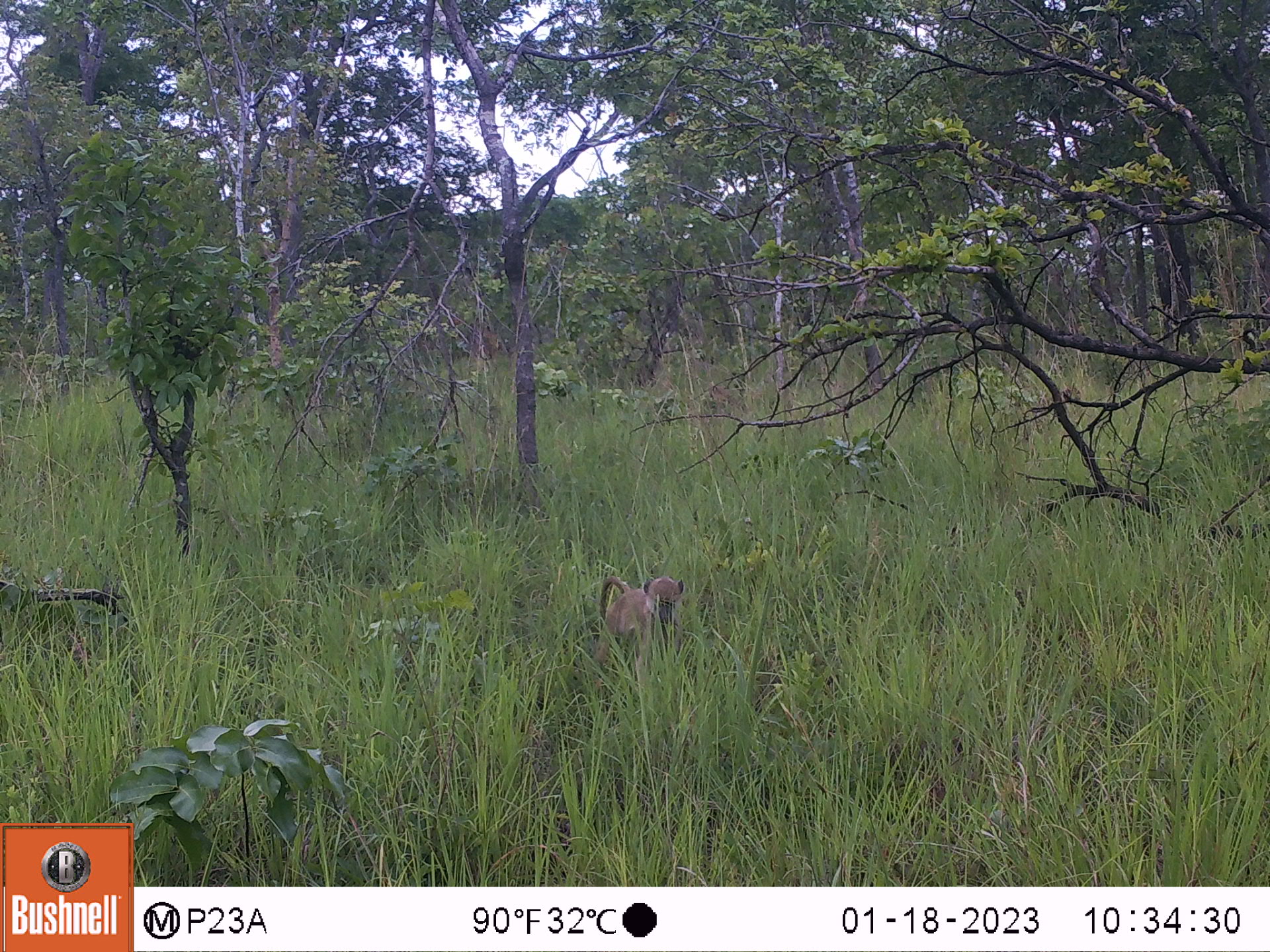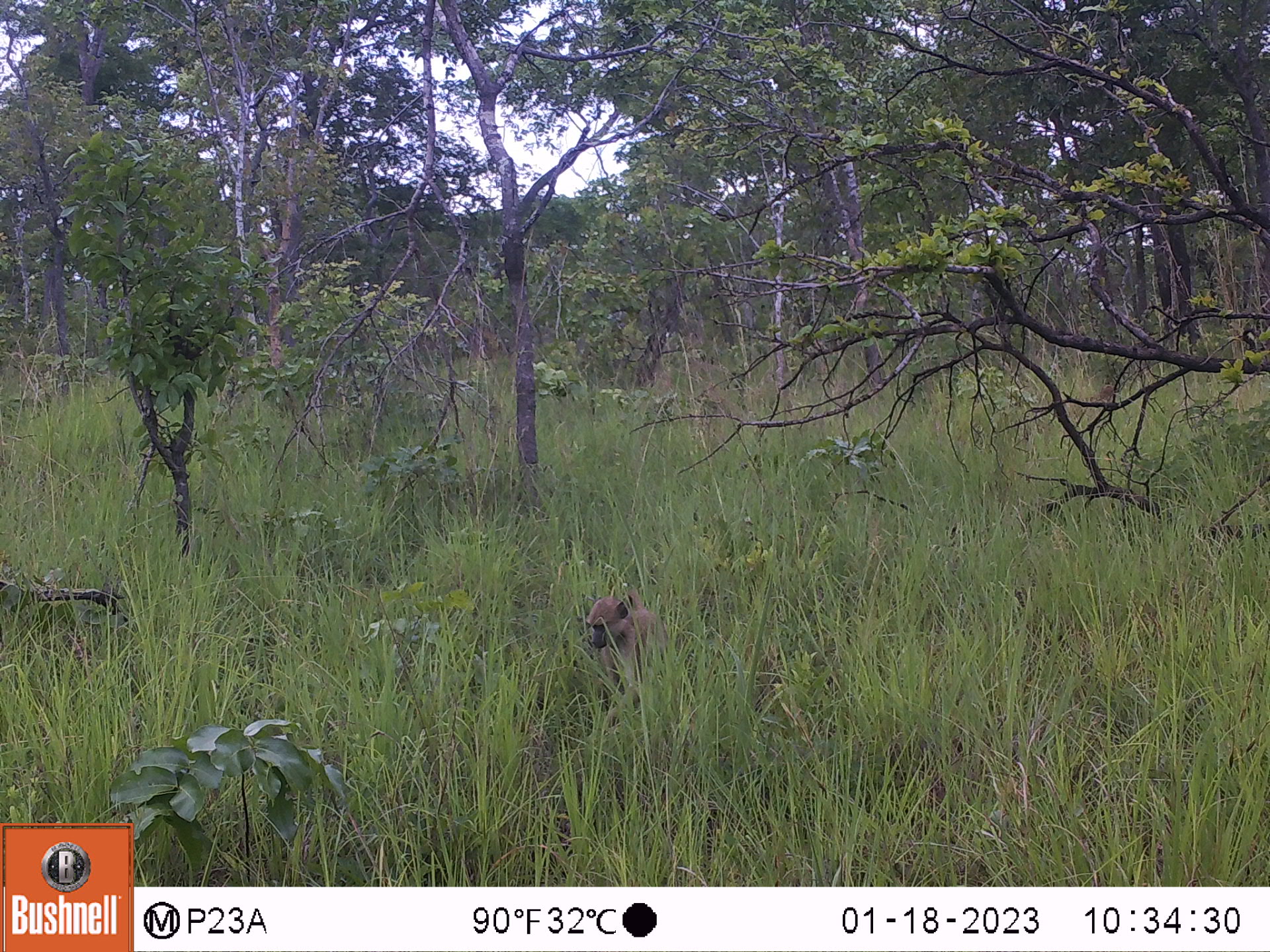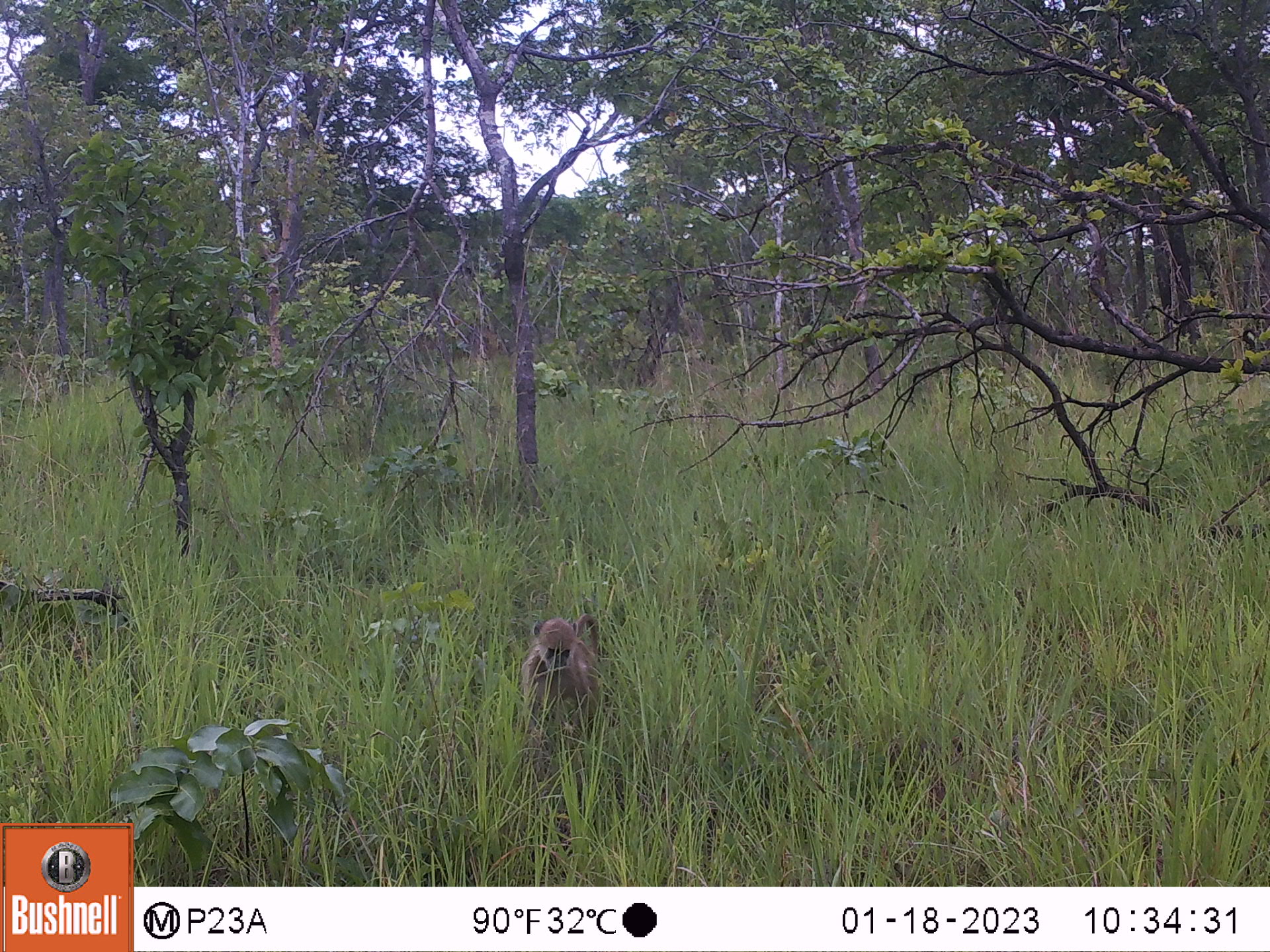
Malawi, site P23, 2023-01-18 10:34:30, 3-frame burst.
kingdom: Animalia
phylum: Chordata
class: Mammalia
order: Primates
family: Cercopithecidae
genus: Papio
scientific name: Papio cynocephalus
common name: yellow baboon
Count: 1.